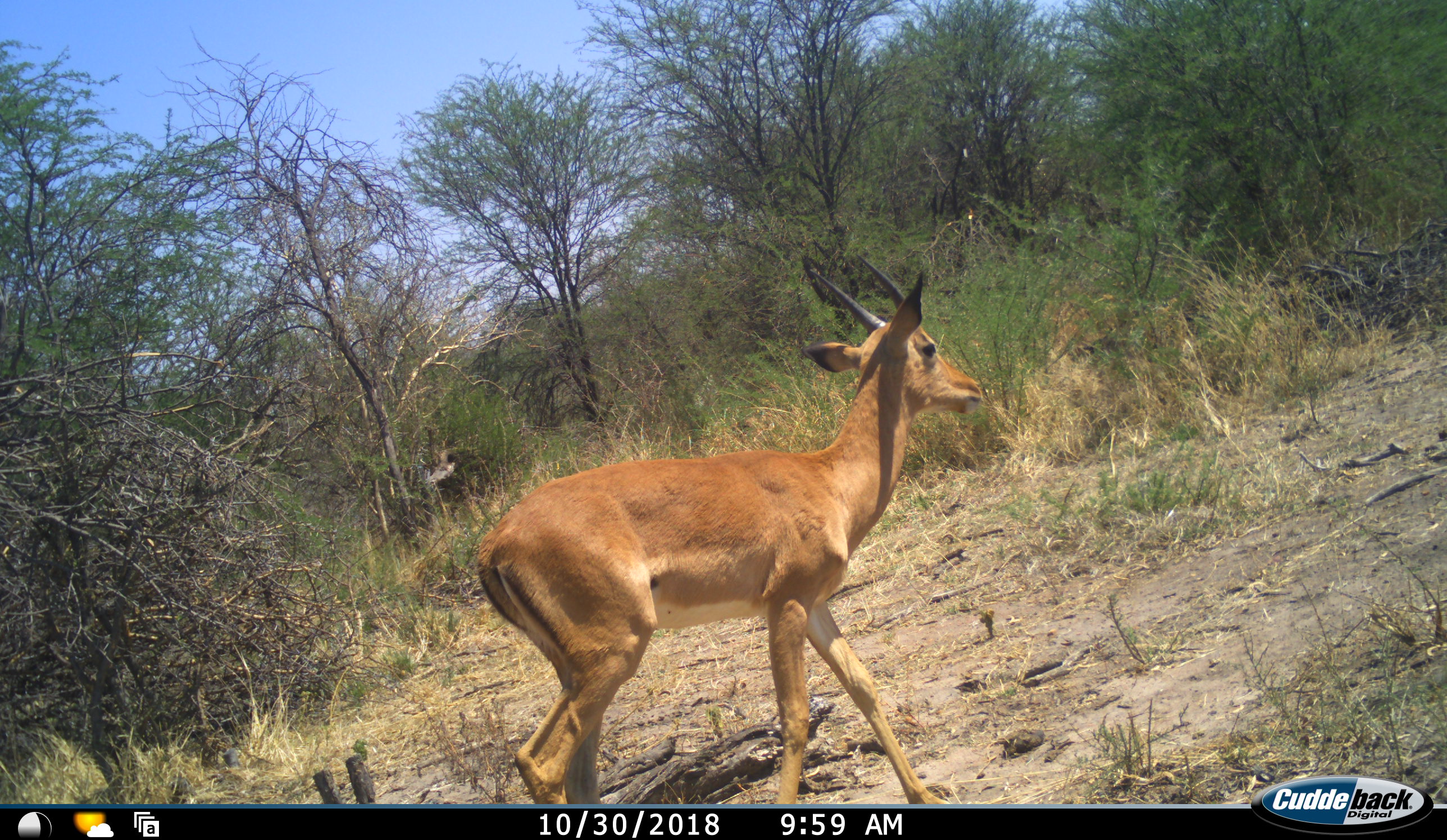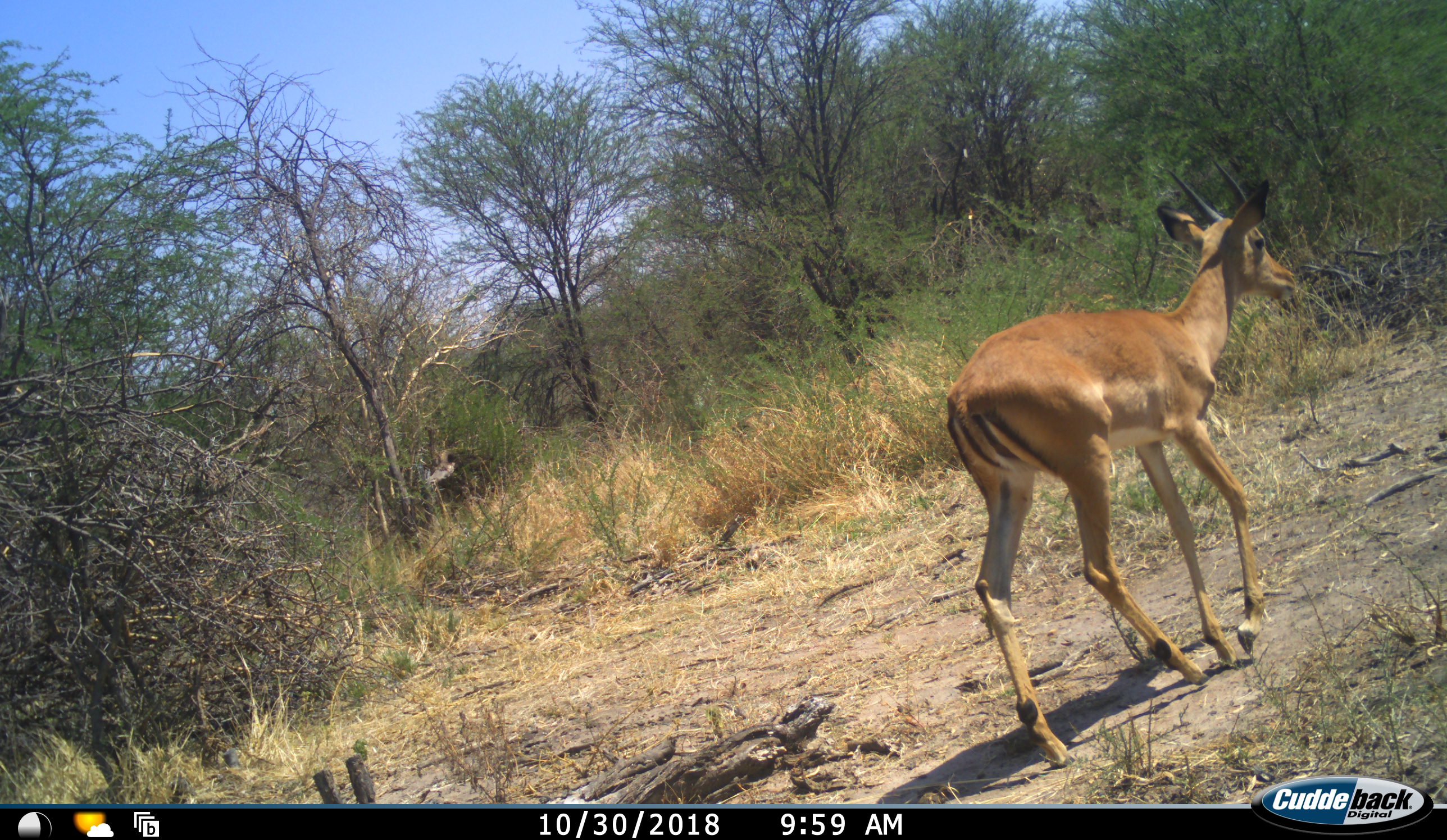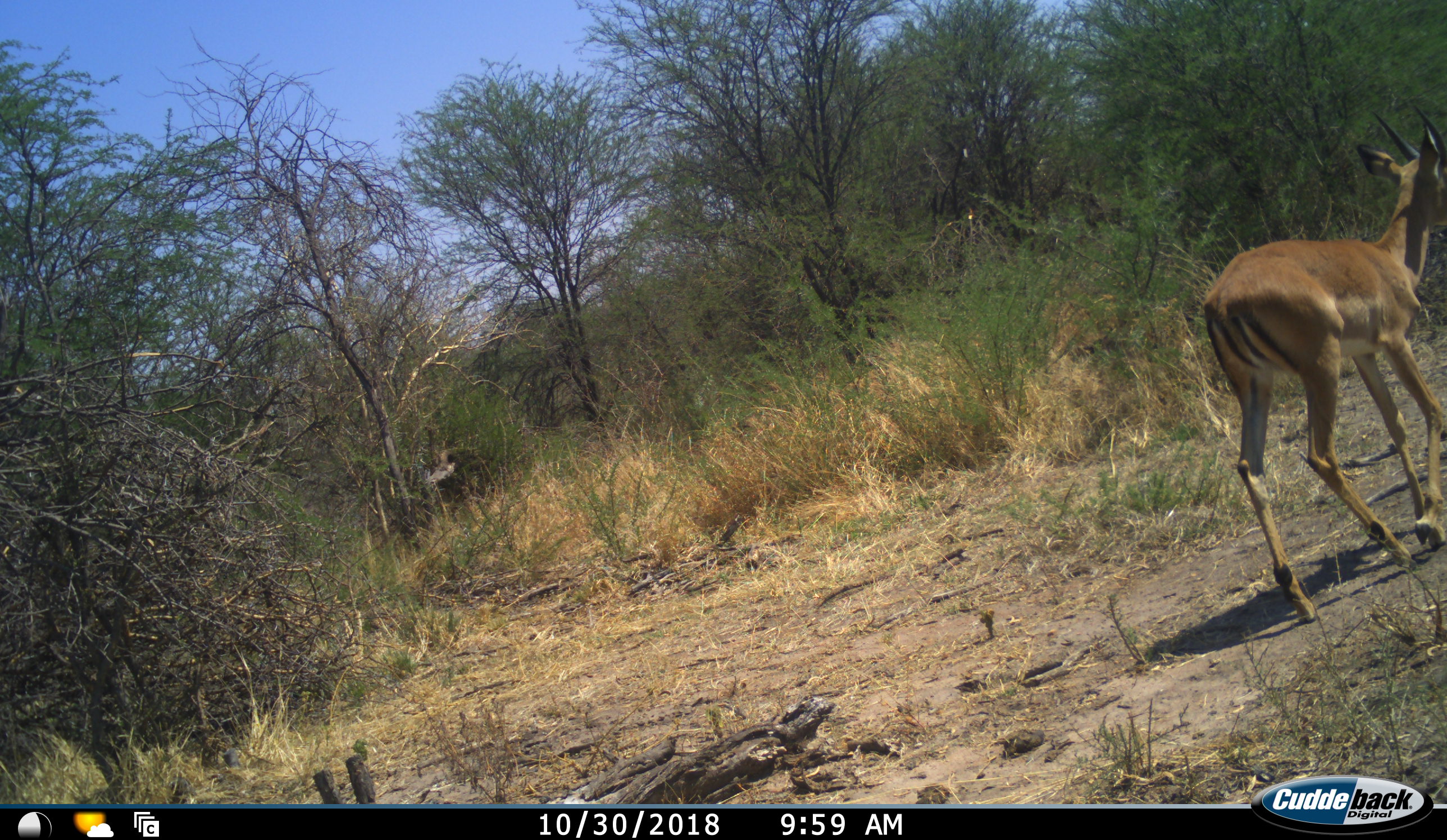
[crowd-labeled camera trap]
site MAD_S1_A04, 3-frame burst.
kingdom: Animalia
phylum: Chordata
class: Mammalia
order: Artiodactyla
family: Bovidae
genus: Aepyceros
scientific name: Aepyceros melampus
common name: impala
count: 1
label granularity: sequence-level